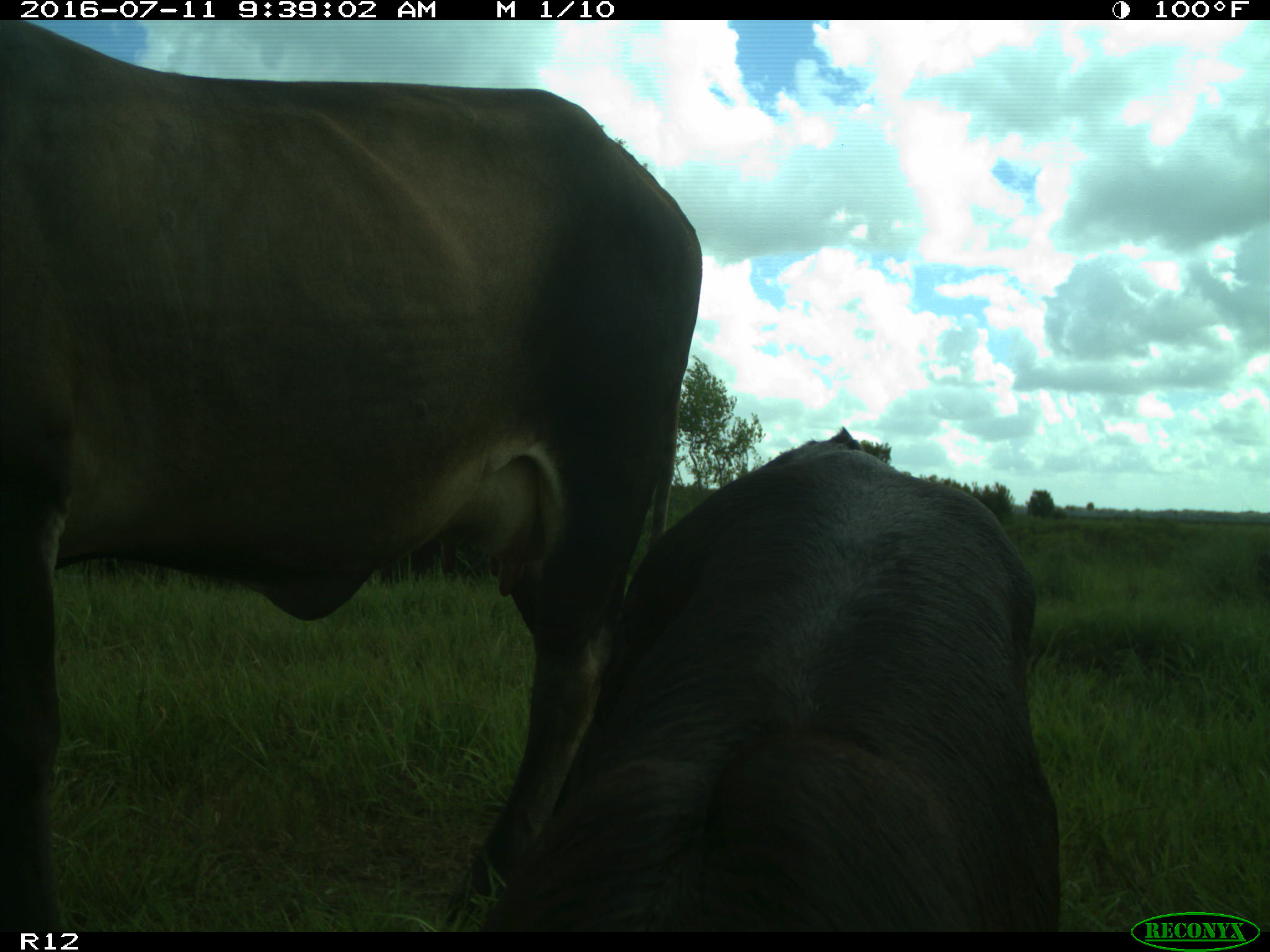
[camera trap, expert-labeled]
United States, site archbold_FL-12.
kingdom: Animalia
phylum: Chordata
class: Mammalia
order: Artiodactyla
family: Bovidae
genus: Bos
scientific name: Bos taurus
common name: domestic cow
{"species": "Bos taurus (domestic cow)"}